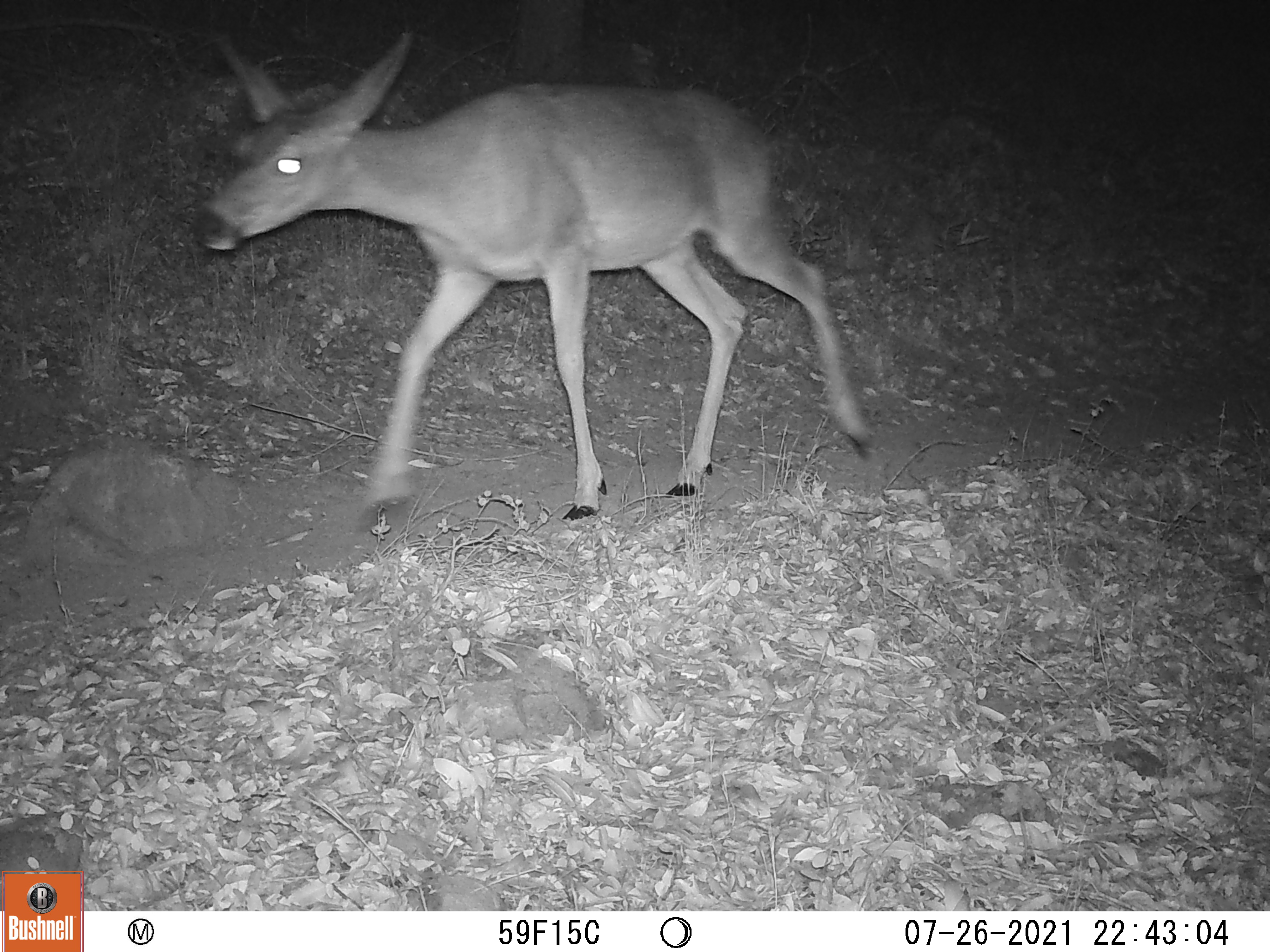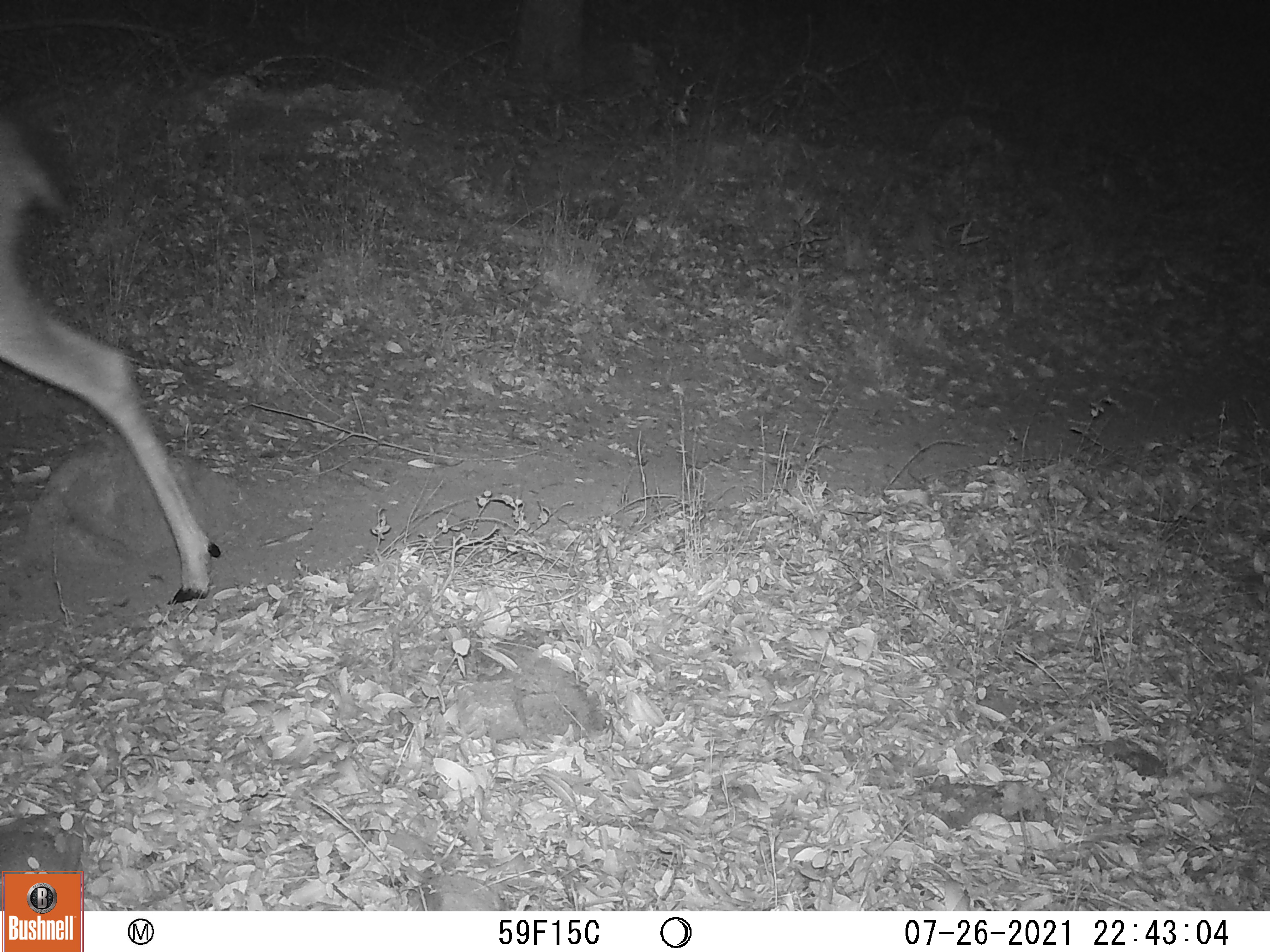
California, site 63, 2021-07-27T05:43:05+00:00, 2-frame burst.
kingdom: Animalia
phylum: Chordata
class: Mammalia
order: Artiodactyla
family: Cervidae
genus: Odocoileus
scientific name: Odocoileus hemionus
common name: mule deer